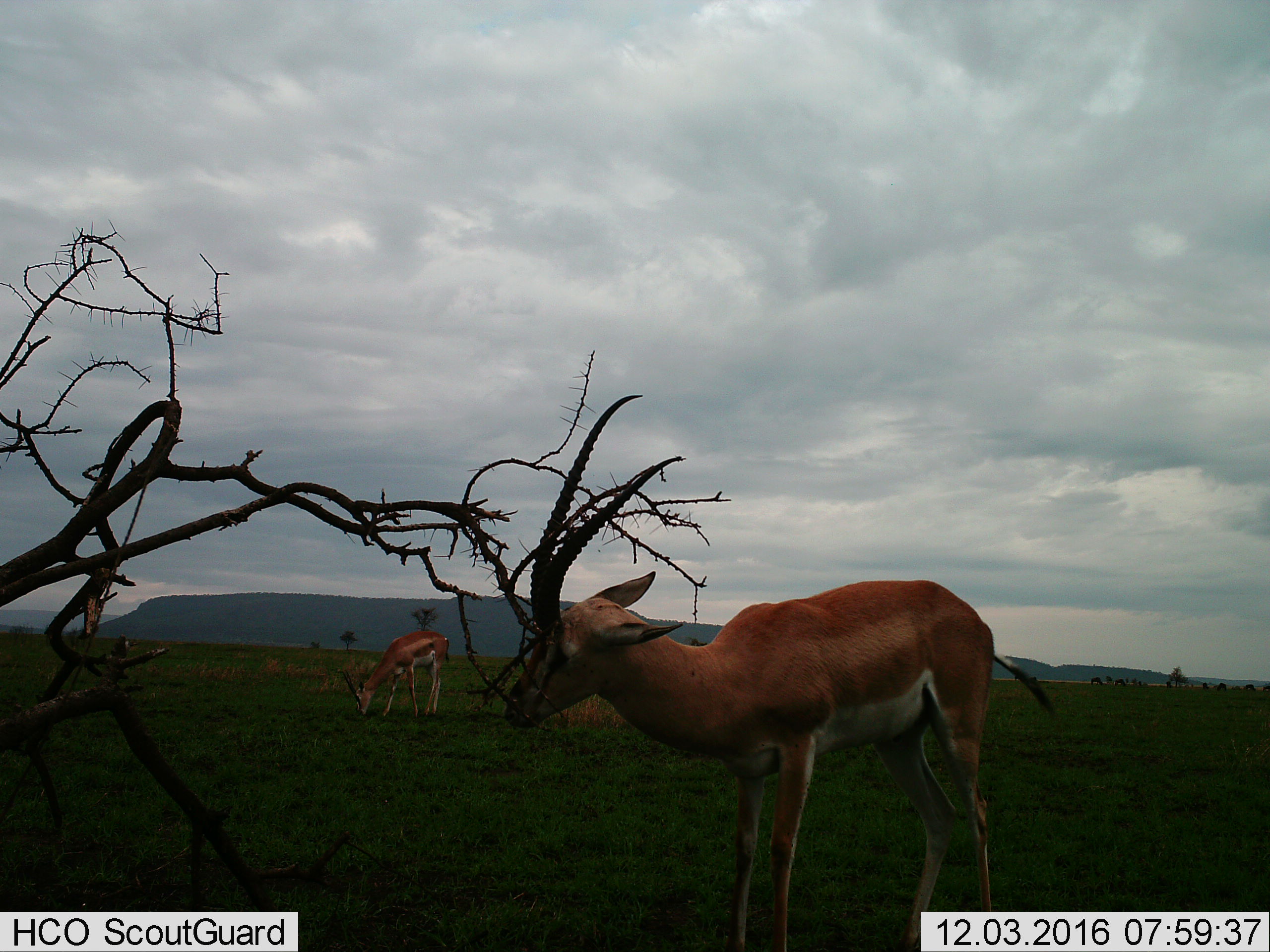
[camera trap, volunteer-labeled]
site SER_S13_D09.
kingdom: Animalia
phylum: Chordata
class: Mammalia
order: Artiodactyla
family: Bovidae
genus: Nanger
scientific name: Nanger granti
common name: grant's gazelle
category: gazellegrants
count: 2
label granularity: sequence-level